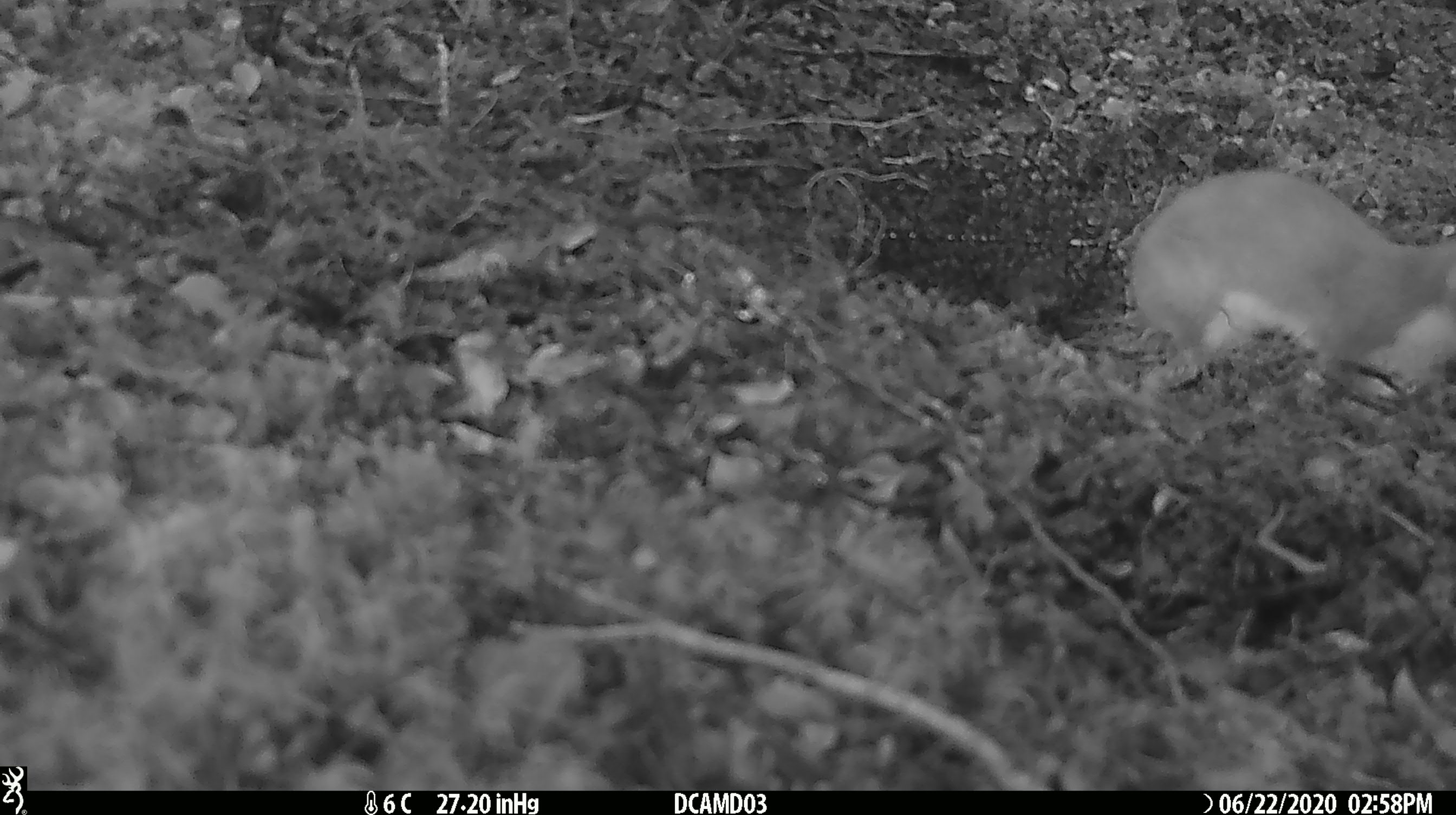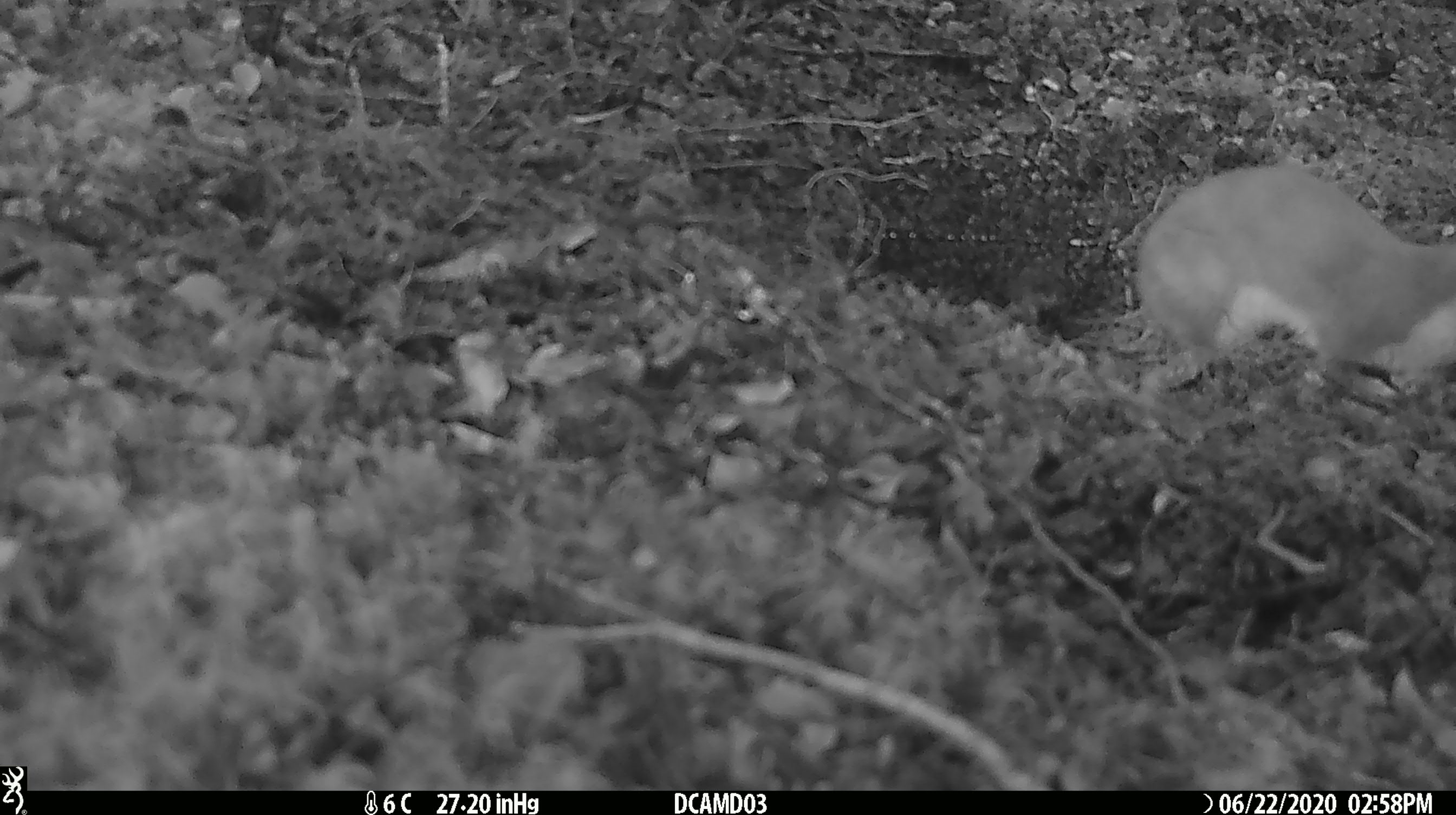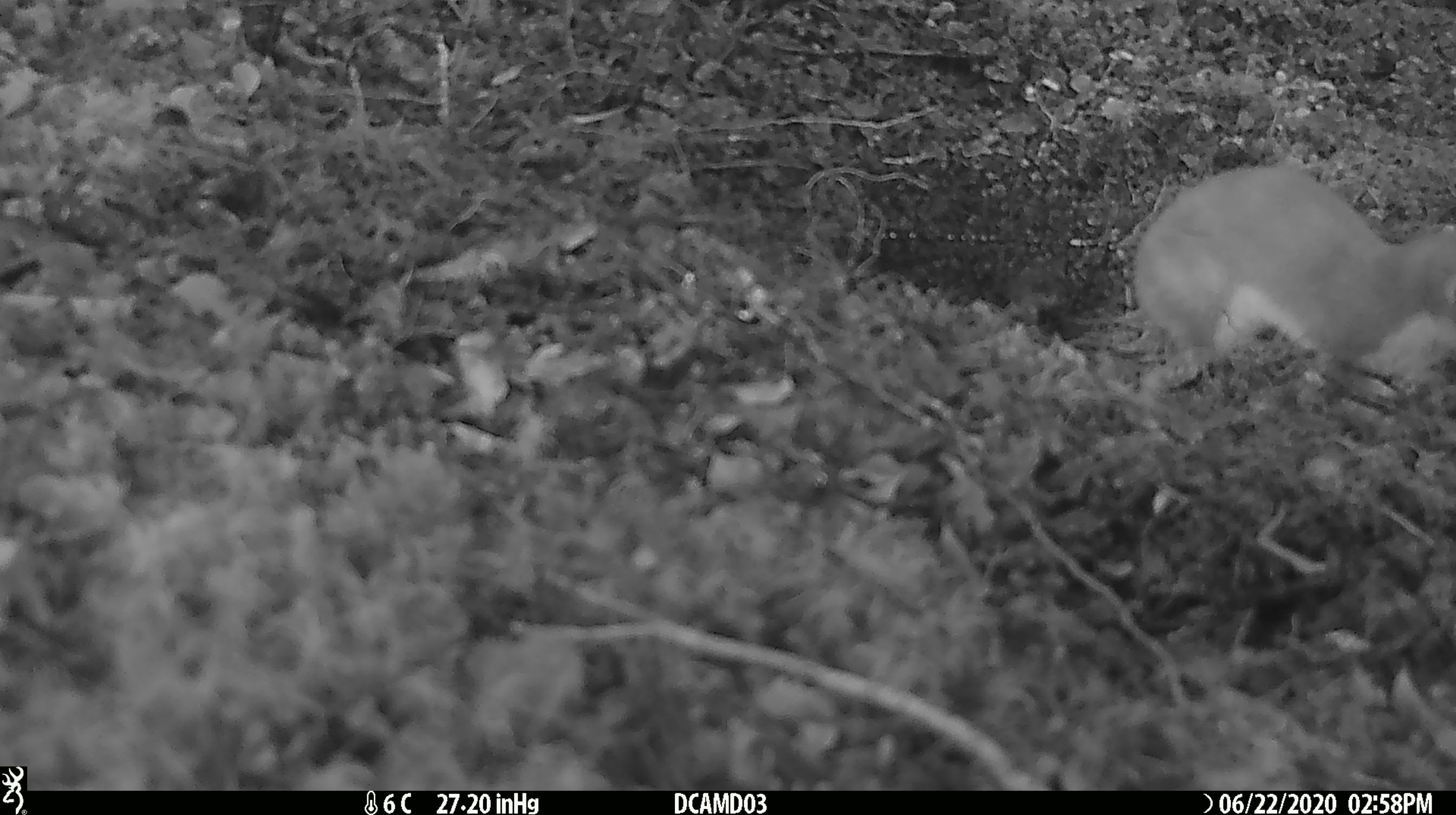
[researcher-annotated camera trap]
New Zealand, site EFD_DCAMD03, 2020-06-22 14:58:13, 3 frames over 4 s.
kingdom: Animalia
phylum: Chordata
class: Mammalia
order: Carnivora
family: Mustelidae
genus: Mustela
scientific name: Mustela erminea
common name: stoat